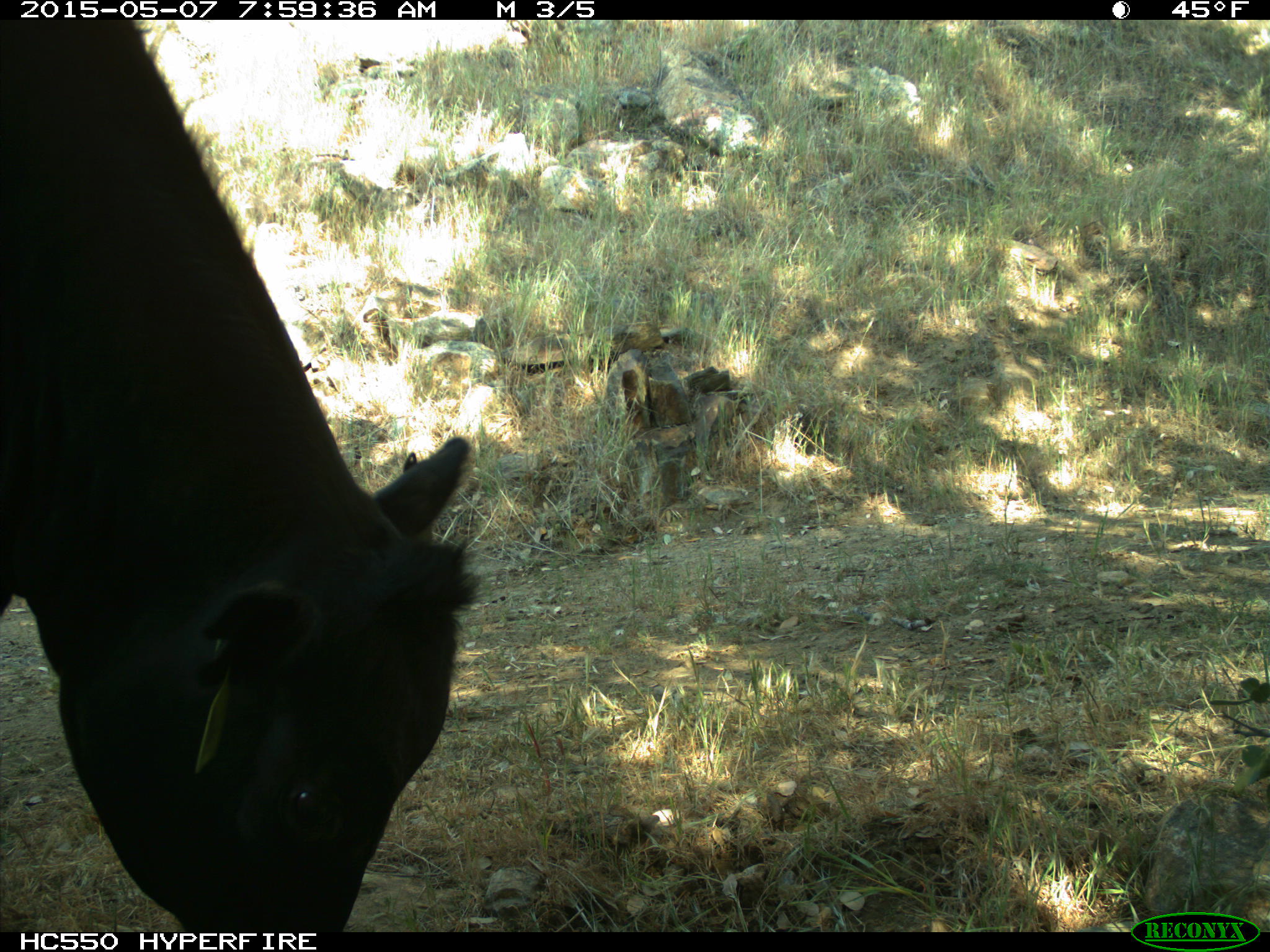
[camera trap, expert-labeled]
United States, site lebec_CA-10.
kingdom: Animalia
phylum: Chordata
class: Mammalia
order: Artiodactyla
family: Bovidae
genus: Bos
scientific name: Bos taurus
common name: domestic cow